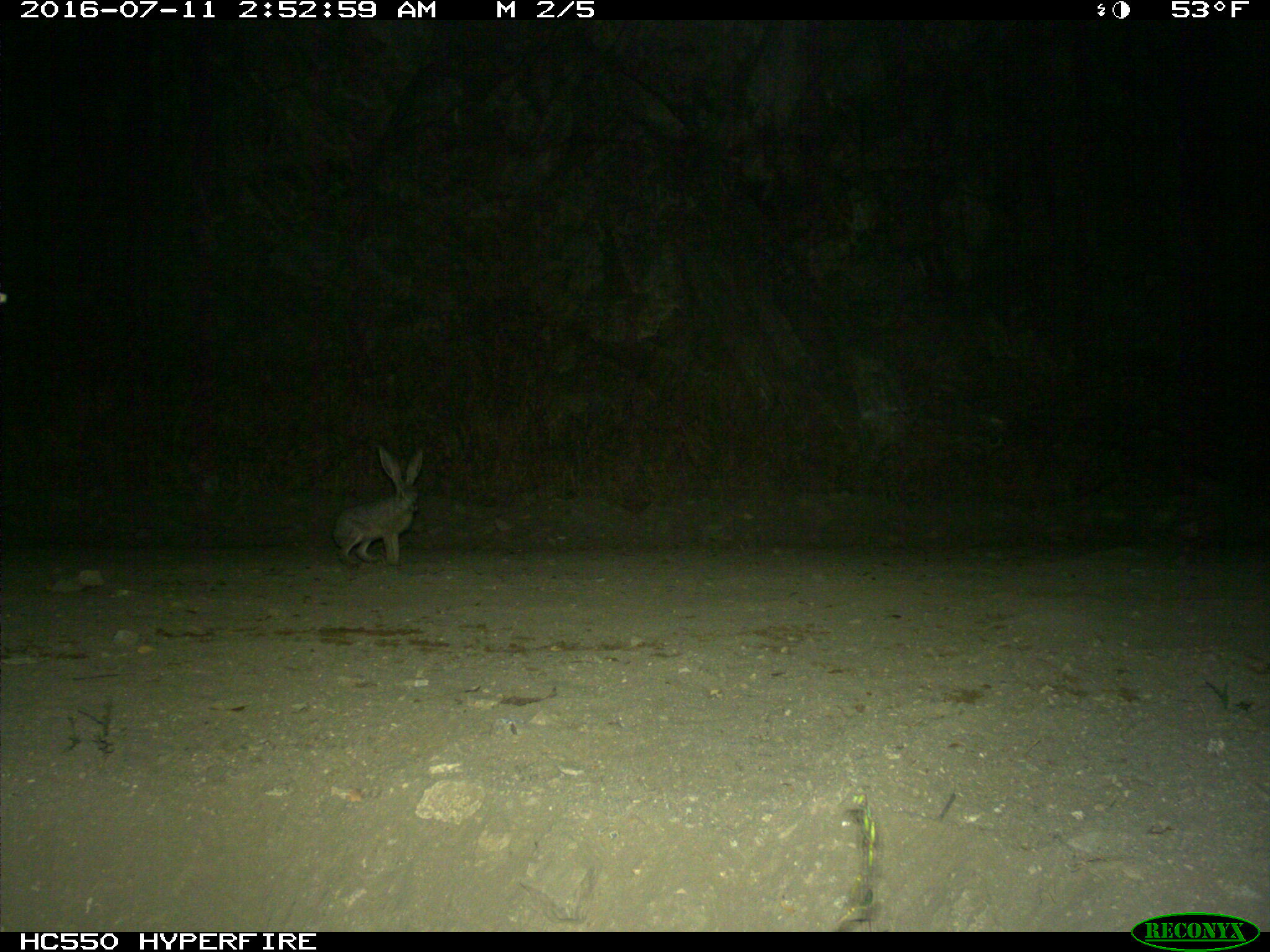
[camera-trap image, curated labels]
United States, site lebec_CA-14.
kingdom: Animalia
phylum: Chordata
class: Mammalia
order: Lagomorpha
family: Leporidae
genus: Lepus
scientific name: Lepus californicus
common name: black-tailed jackrabbit